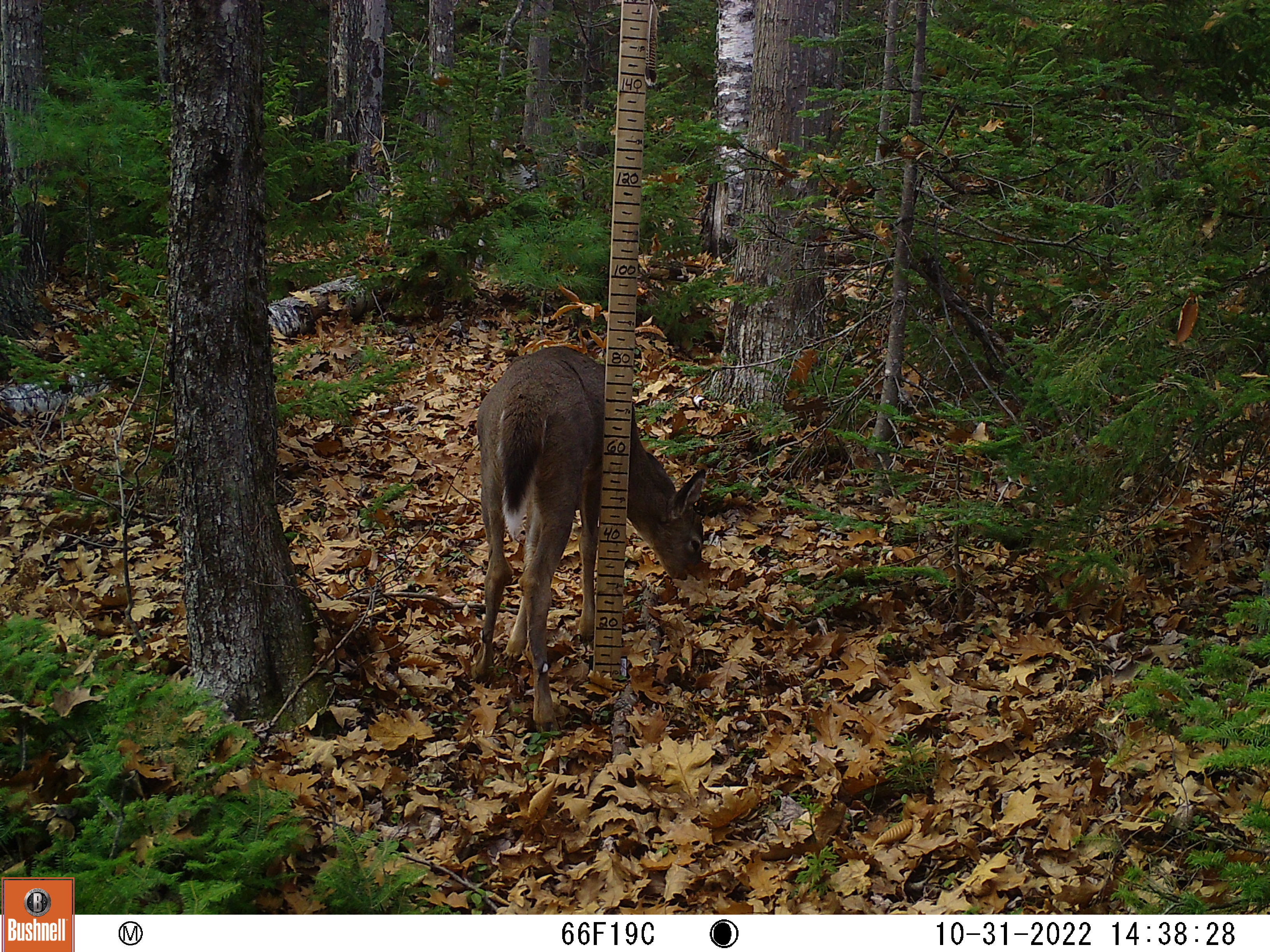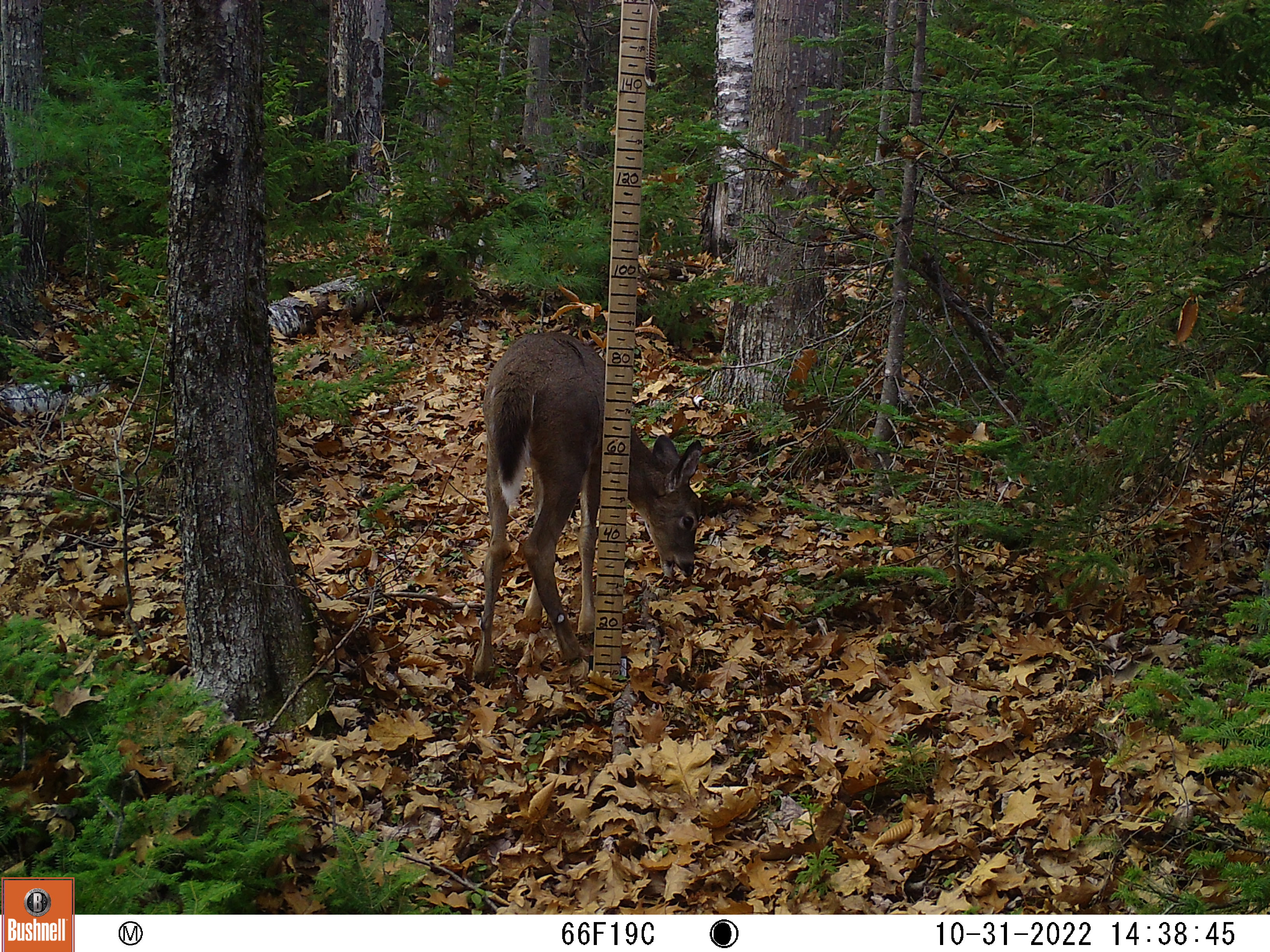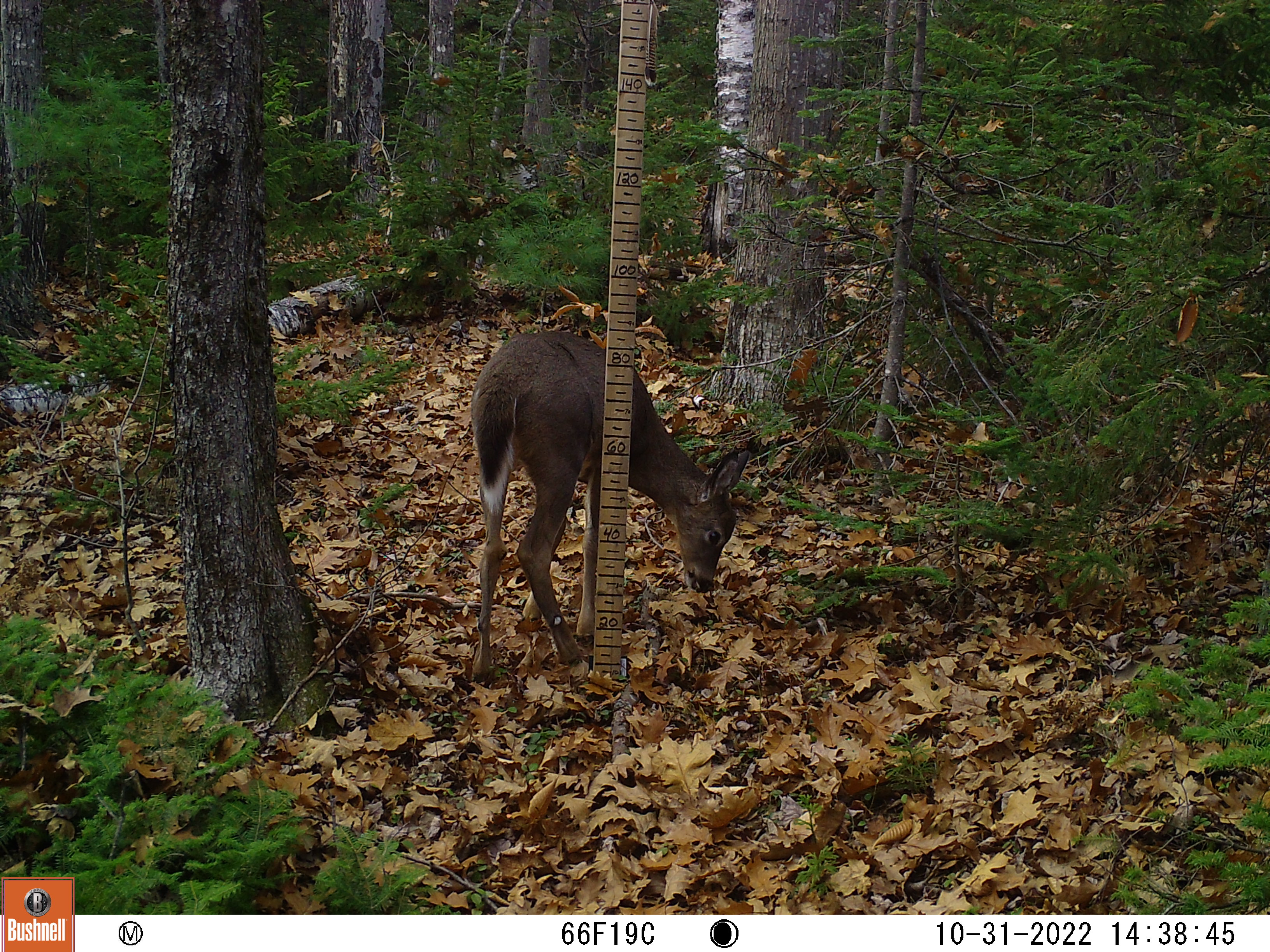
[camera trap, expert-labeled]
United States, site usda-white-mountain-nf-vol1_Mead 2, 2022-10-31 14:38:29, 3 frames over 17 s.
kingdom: Animalia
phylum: Chordata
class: Mammalia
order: Artiodactyla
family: Cervidae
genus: Odocoileus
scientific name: Odocoileus virginianus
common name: white-tailed deer